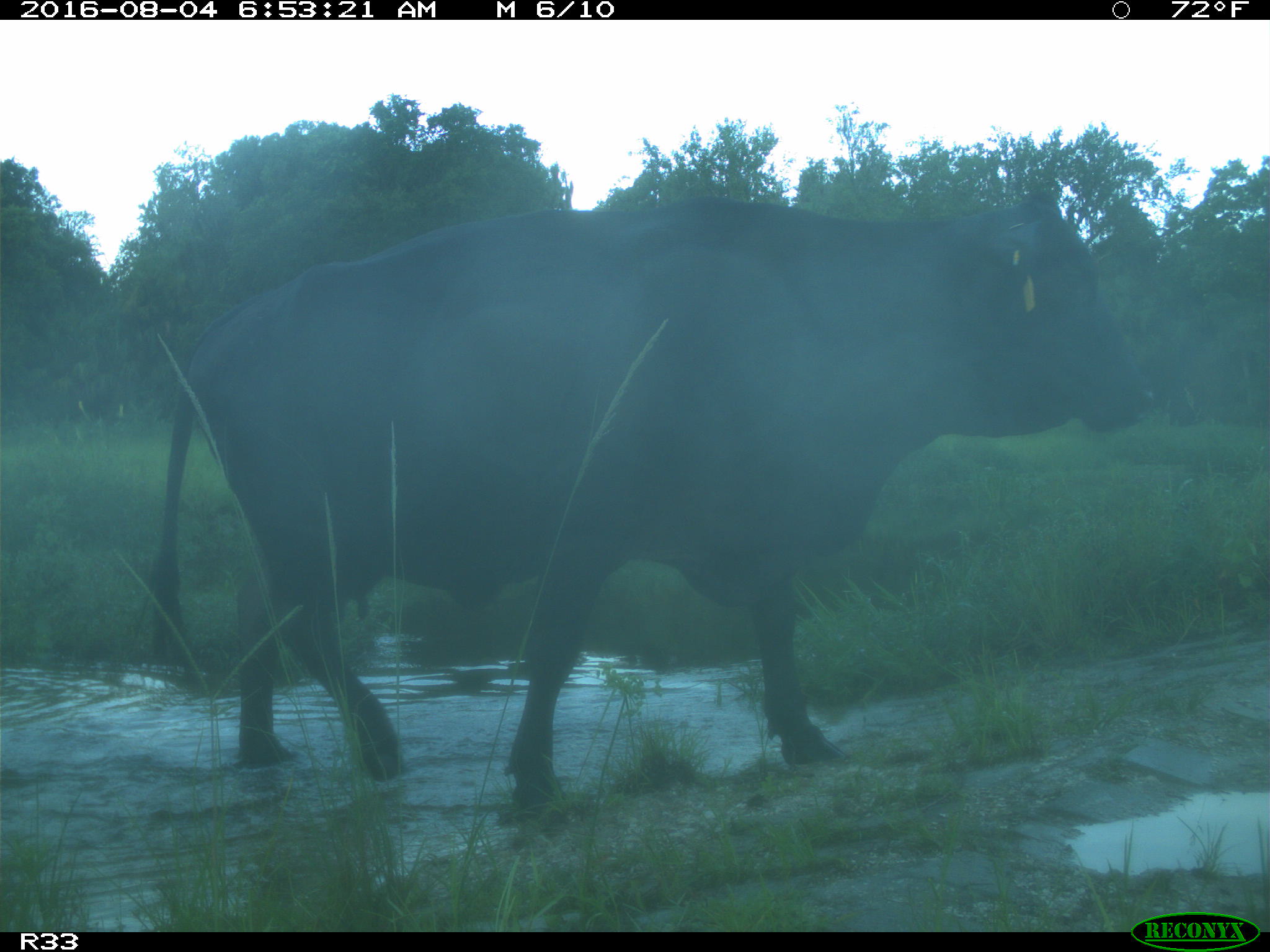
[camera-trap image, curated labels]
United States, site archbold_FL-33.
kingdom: Animalia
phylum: Chordata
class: Mammalia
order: Artiodactyla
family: Bovidae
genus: Bos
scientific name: Bos taurus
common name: domestic cow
Bos taurus (domestic cow).